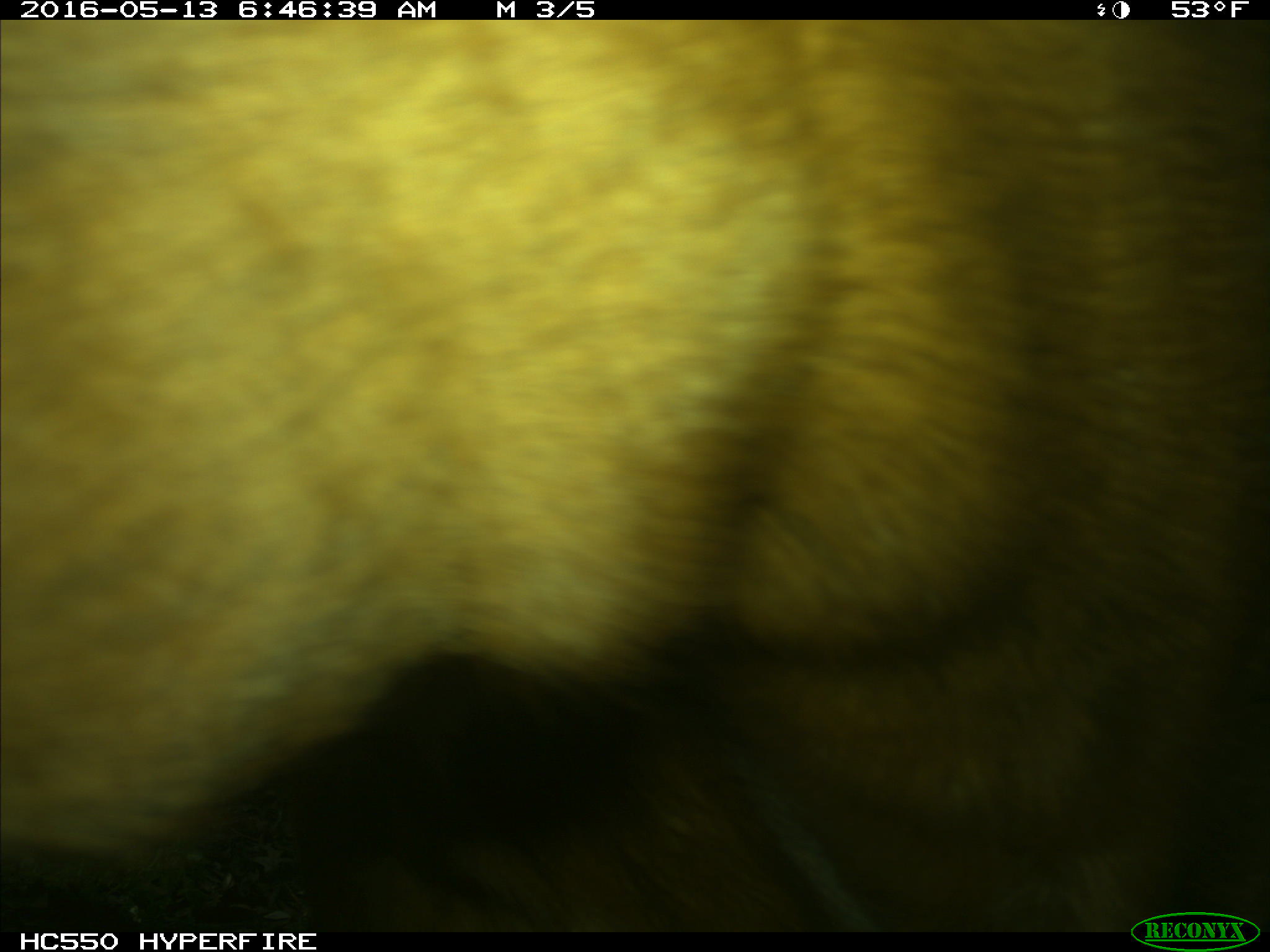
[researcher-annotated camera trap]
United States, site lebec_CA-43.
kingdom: Animalia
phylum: Chordata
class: Mammalia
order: Artiodactyla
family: Bovidae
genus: Bos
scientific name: Bos taurus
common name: domestic cow